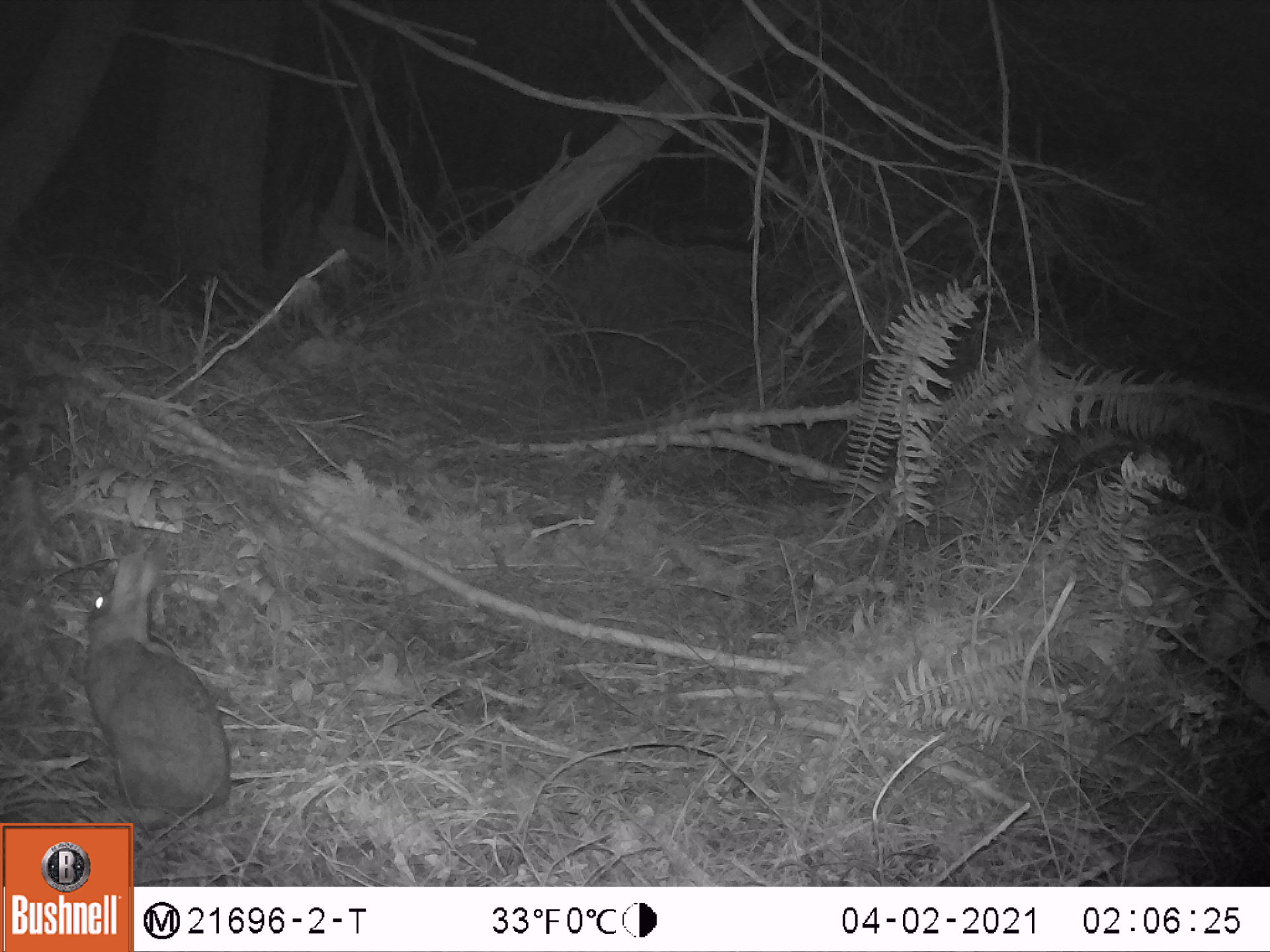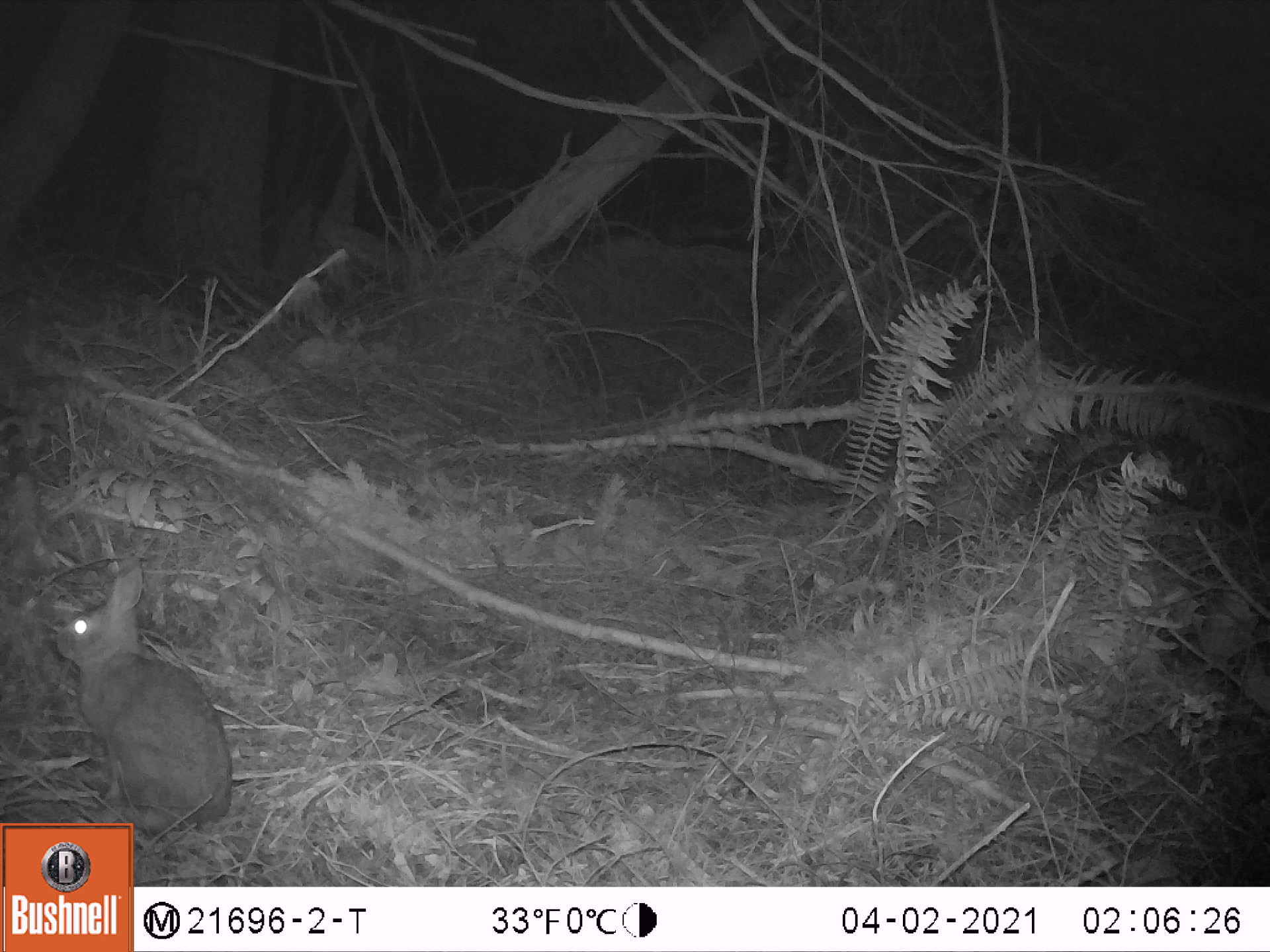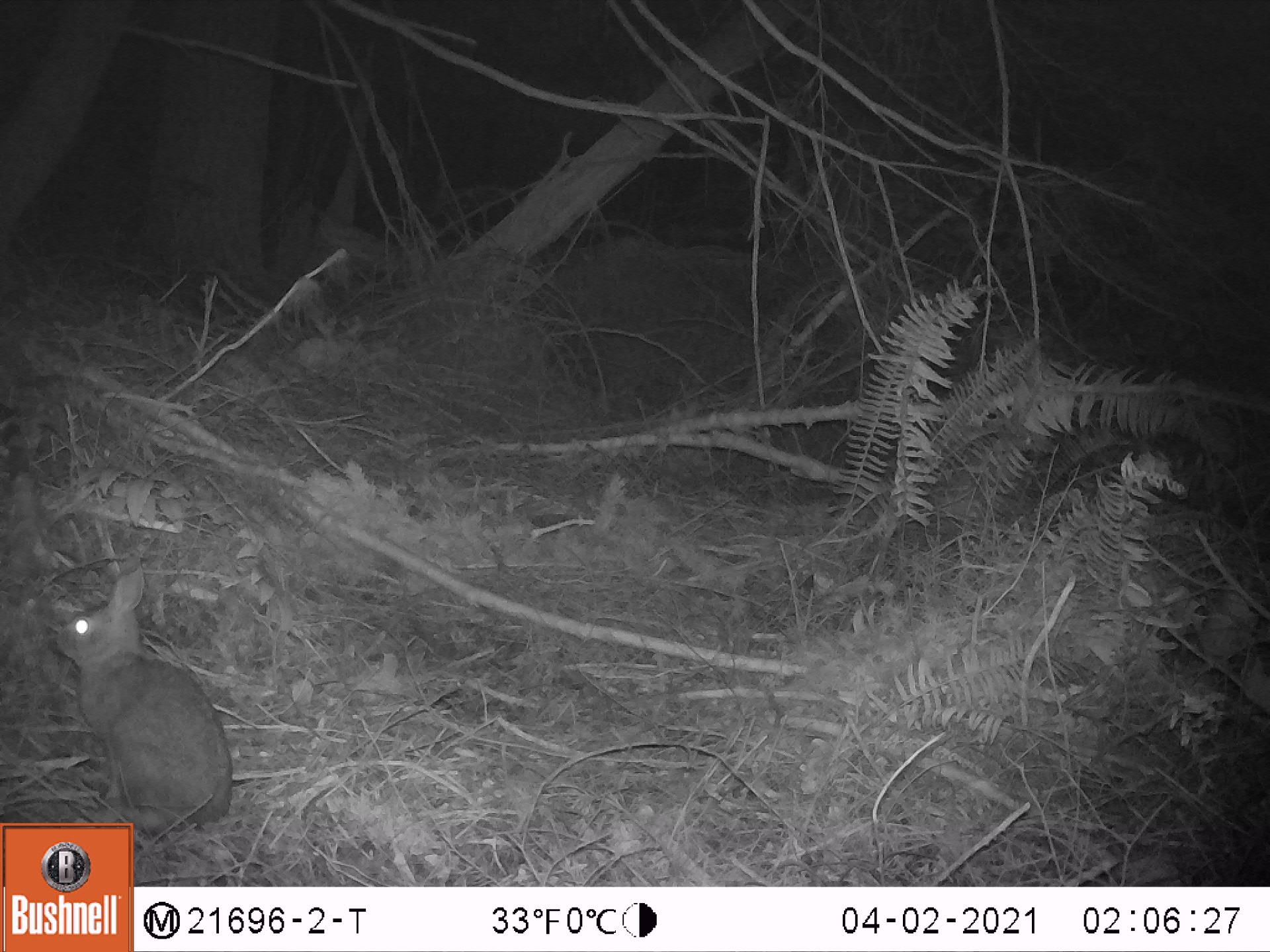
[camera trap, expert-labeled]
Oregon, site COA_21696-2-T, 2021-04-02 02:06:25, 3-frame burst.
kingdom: Animalia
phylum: Chordata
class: Mammalia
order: Lagomorpha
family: Leporidae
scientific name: Leporidae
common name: hares and rabbits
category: leporidae family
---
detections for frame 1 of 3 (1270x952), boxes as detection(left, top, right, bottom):
leporidae family: detection(62, 539, 242, 822)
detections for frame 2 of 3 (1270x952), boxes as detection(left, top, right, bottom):
leporidae family: detection(41, 540, 240, 821)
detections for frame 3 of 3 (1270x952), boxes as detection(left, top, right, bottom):
leporidae family: detection(39, 552, 240, 822)